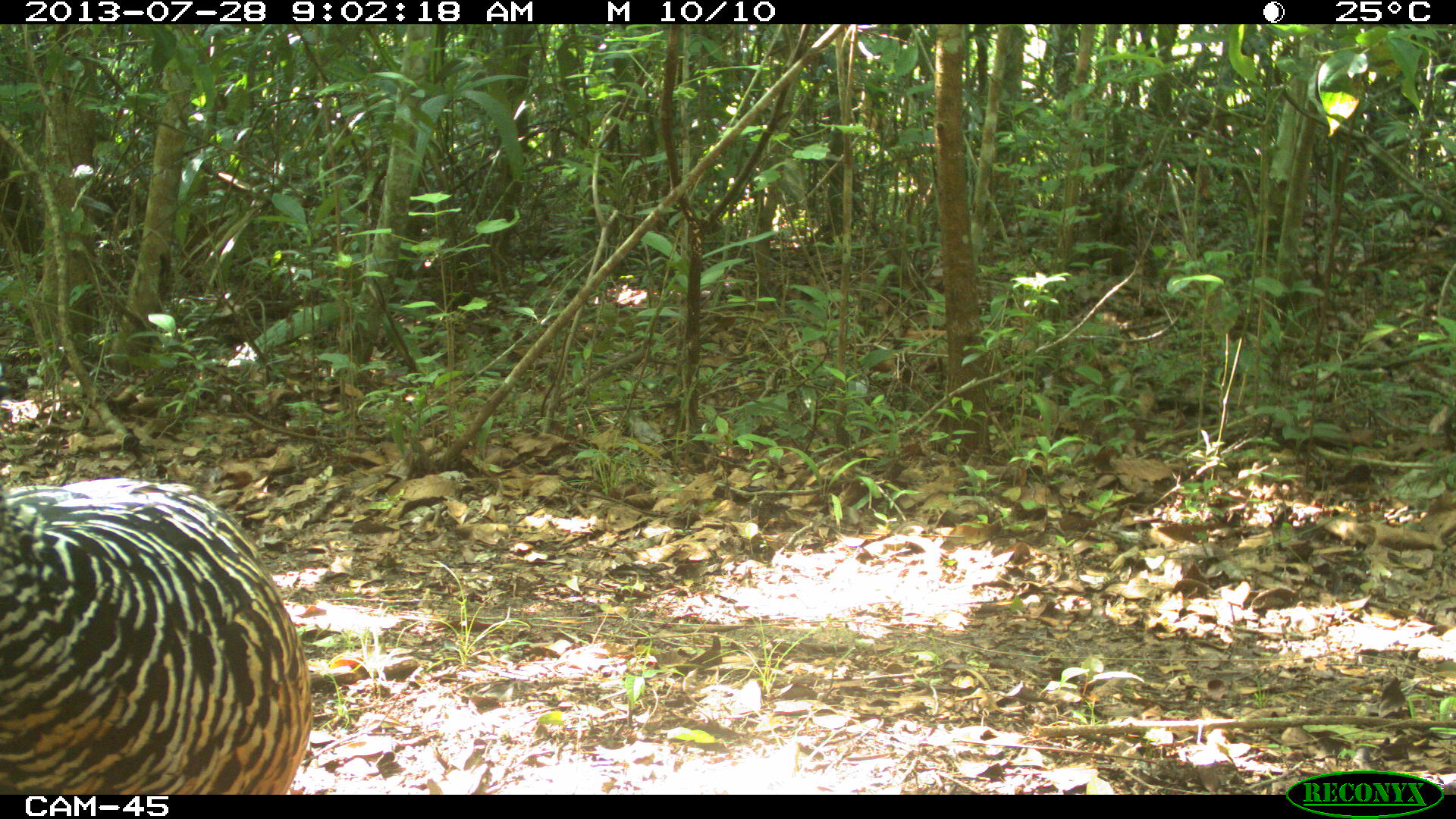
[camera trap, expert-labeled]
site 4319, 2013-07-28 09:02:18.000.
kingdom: Animalia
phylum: Chordata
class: Aves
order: Galliformes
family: Cracidae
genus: Crax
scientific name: Crax rubra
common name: great curassow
Crax rubra (great curassow), count 1, sex female.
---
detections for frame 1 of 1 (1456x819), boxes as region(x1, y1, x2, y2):
crax rubra: region(0, 477, 313, 795)